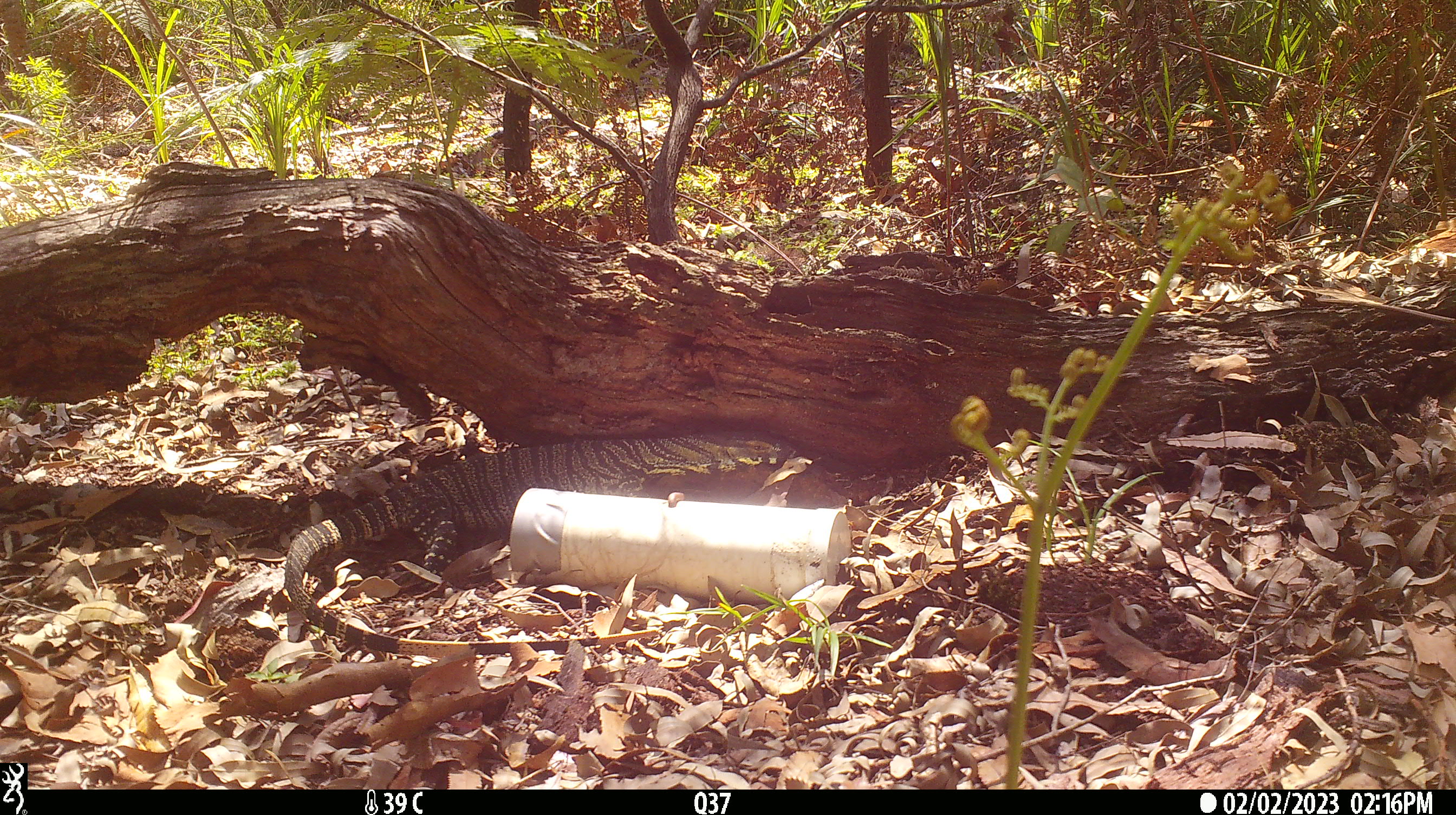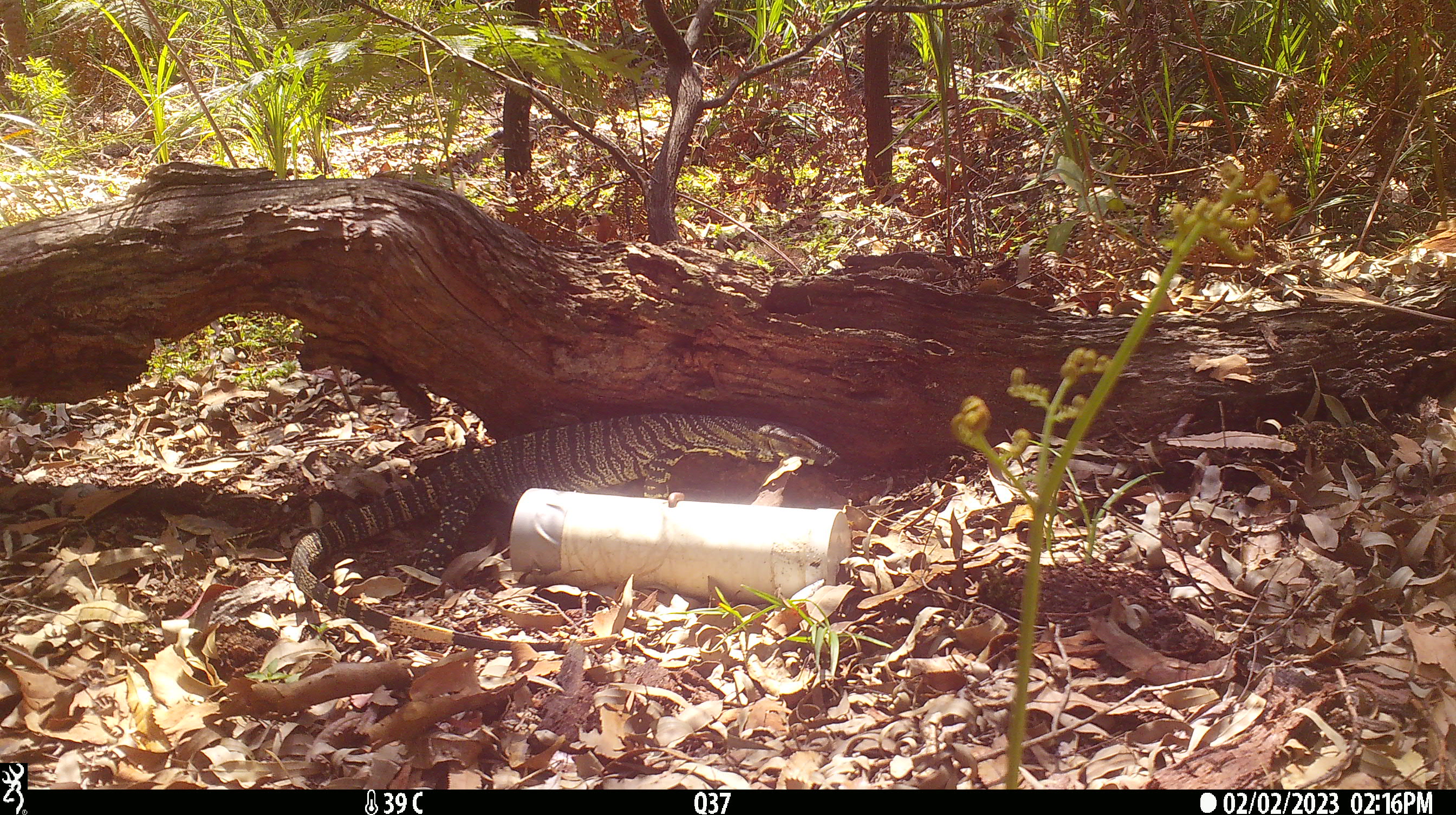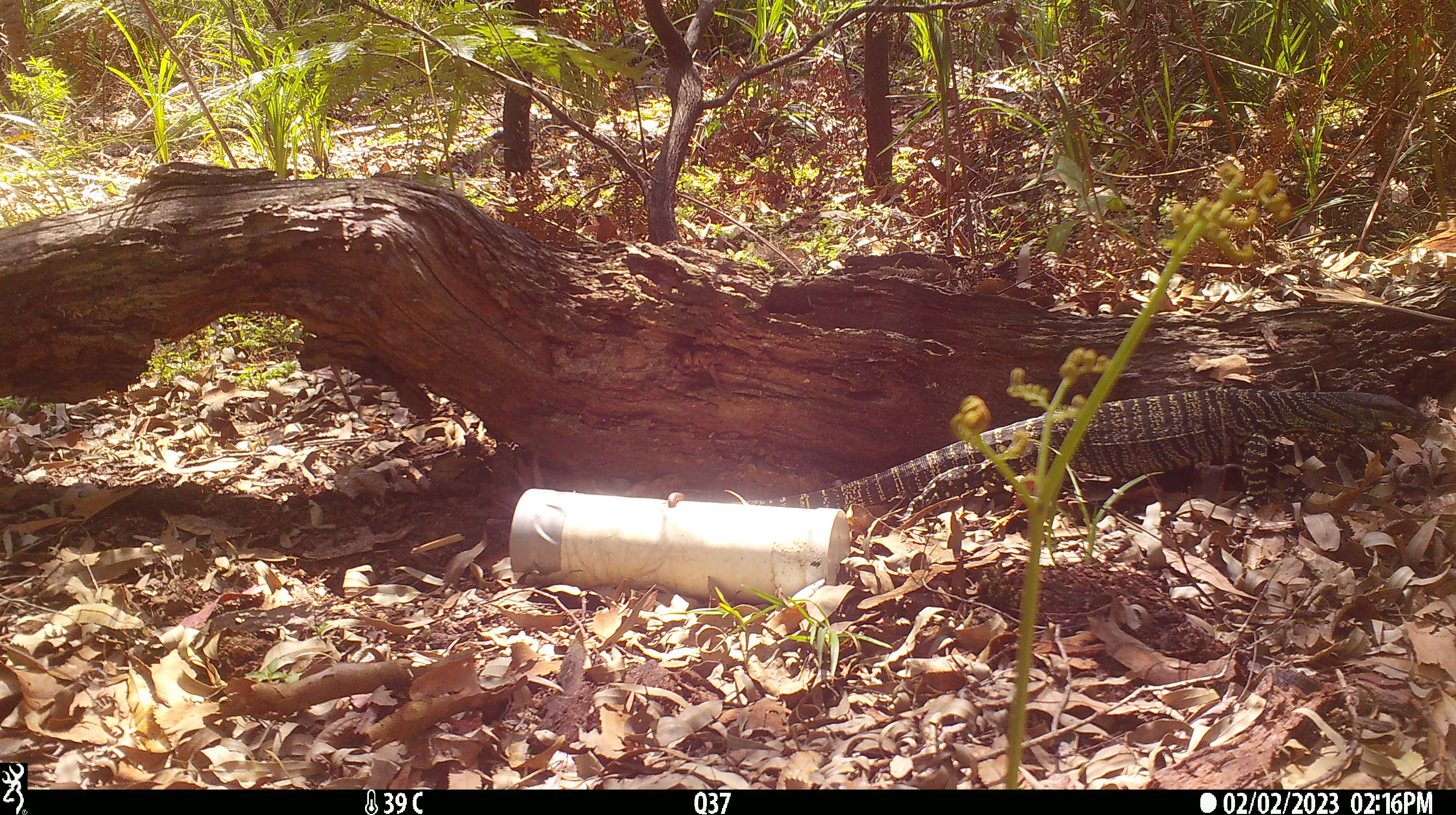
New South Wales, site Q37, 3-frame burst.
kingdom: Animalia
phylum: Chordata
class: Reptilia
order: Squamata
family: Varanidae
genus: Varanus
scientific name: Varanus varius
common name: lace monitor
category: goanna